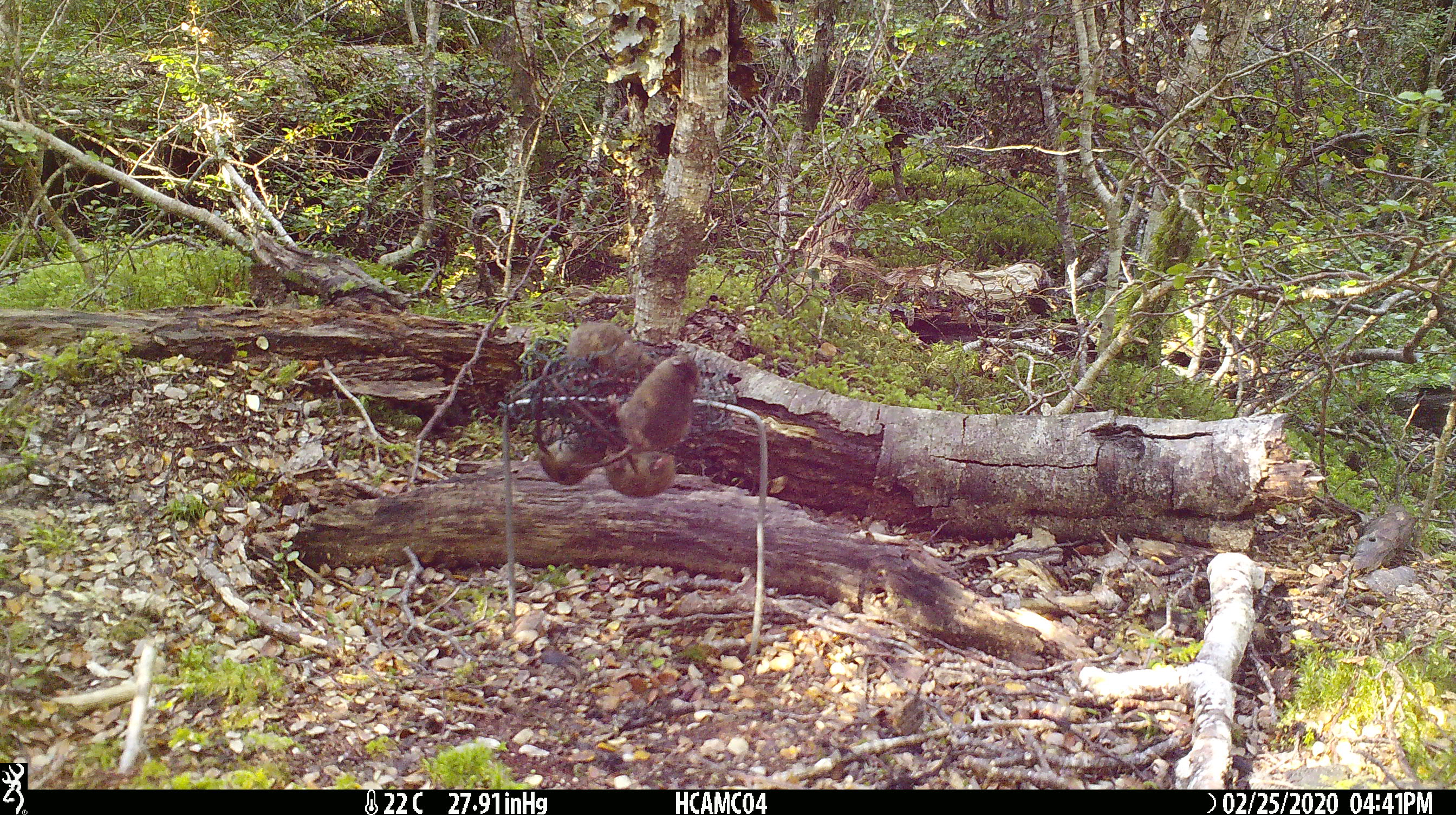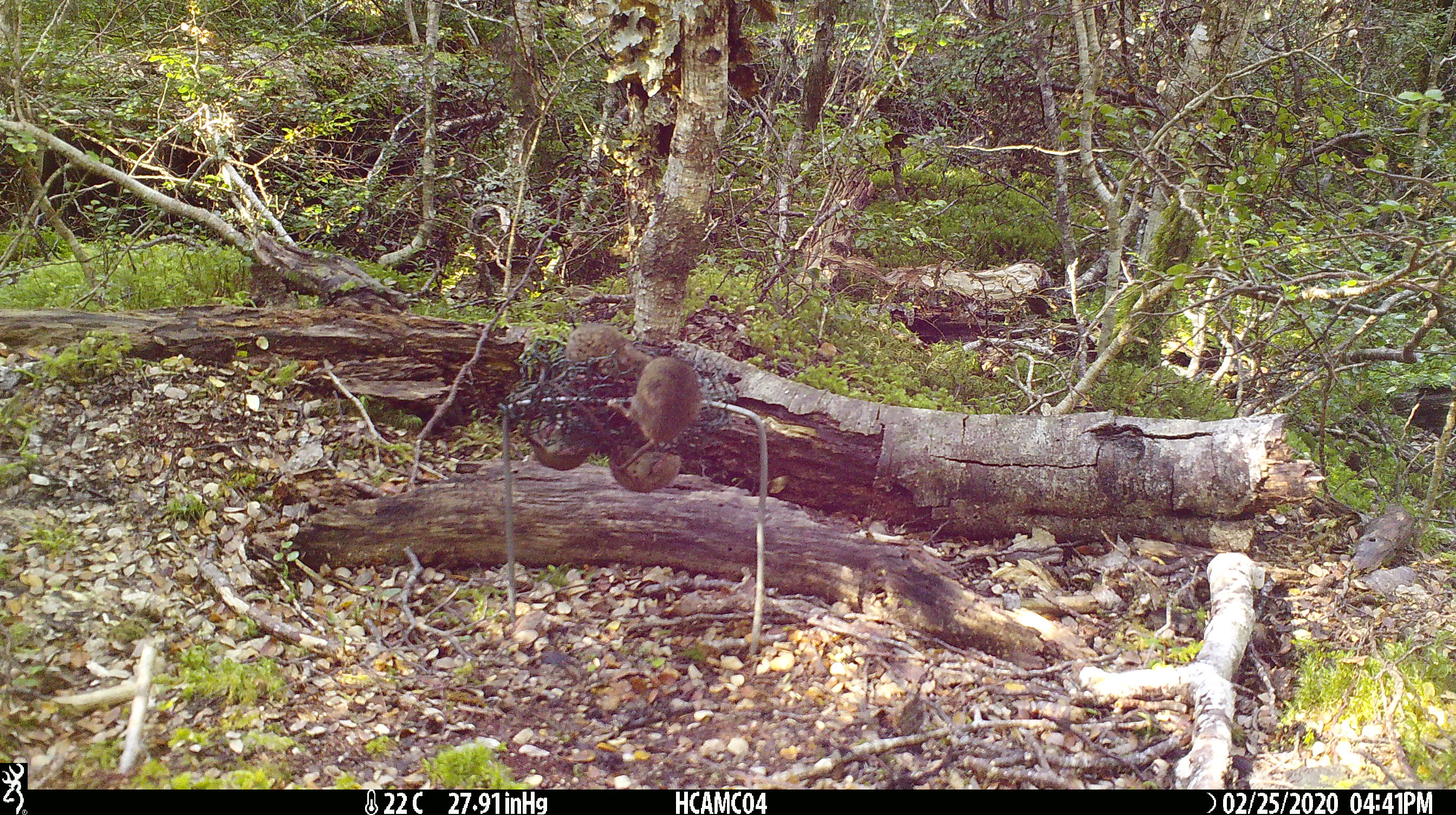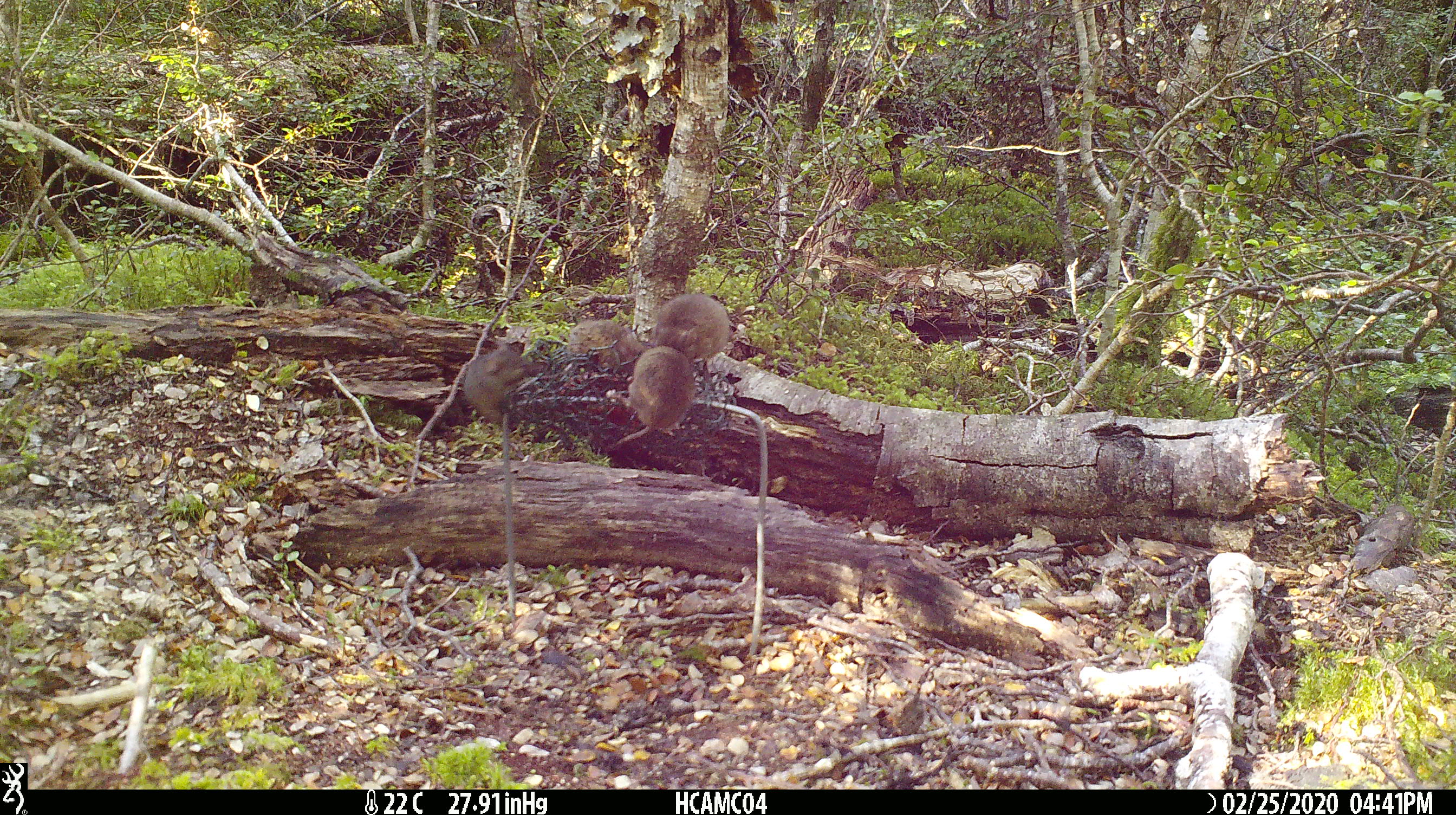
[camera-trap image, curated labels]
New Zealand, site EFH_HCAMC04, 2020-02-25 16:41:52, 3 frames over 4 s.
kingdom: Animalia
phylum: Chordata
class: Mammalia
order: Rodentia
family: Muridae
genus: Mus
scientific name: Mus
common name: mouse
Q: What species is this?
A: Mouse (Mus).